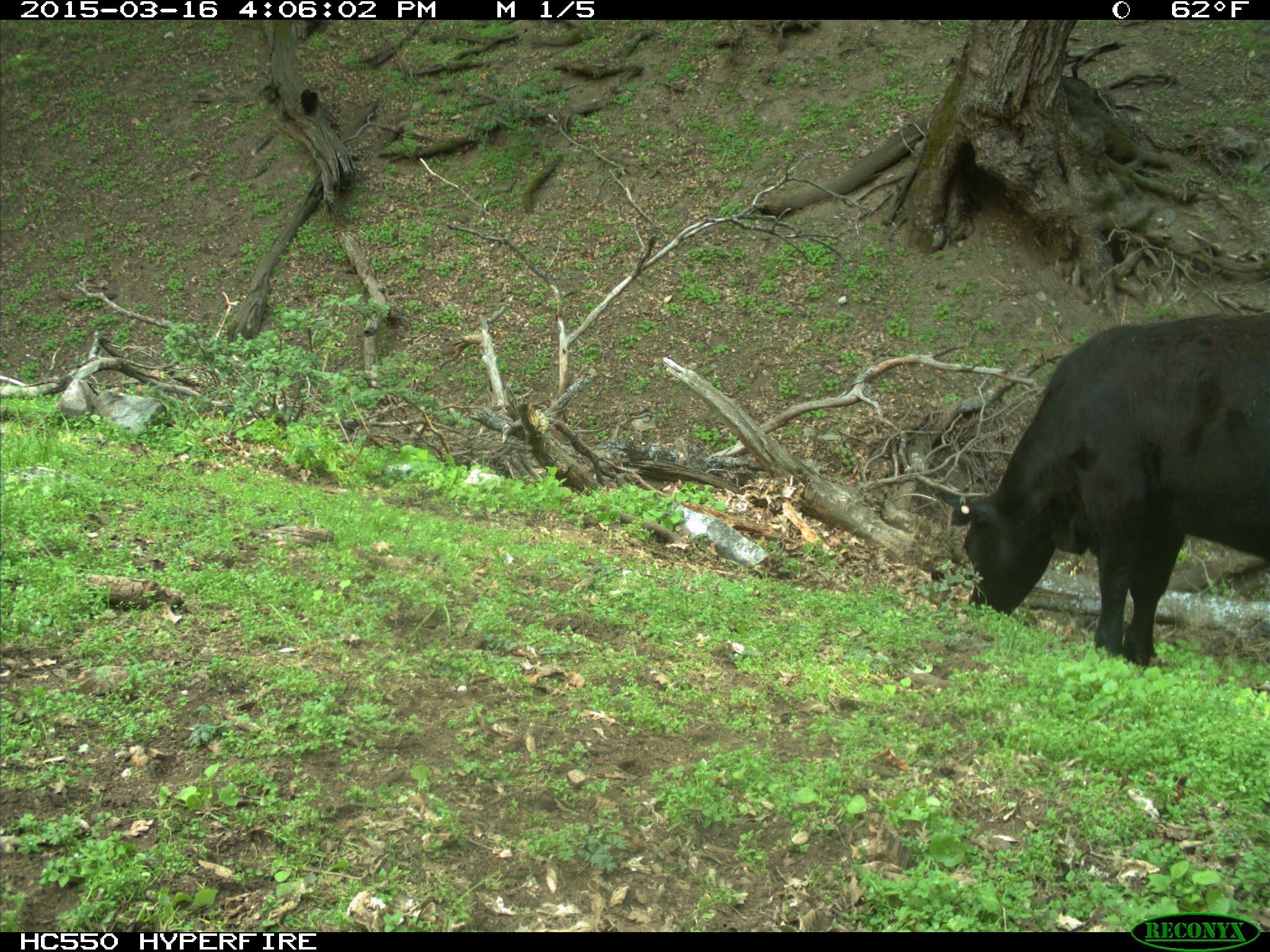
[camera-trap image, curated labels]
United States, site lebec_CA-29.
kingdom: Animalia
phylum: Chordata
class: Mammalia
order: Artiodactyla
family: Bovidae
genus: Bos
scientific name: Bos taurus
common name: domestic cow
Bos taurus (domestic cow).